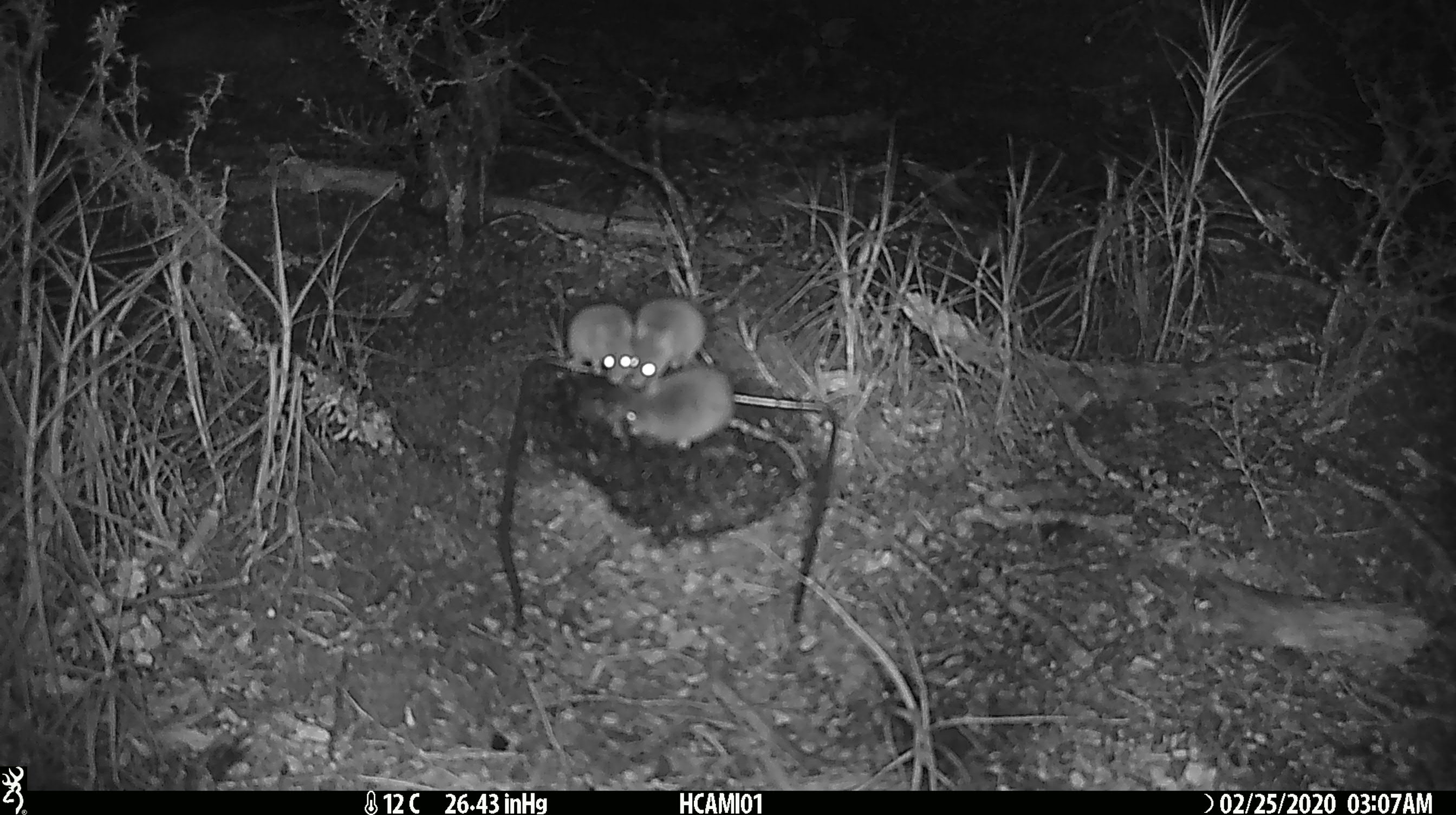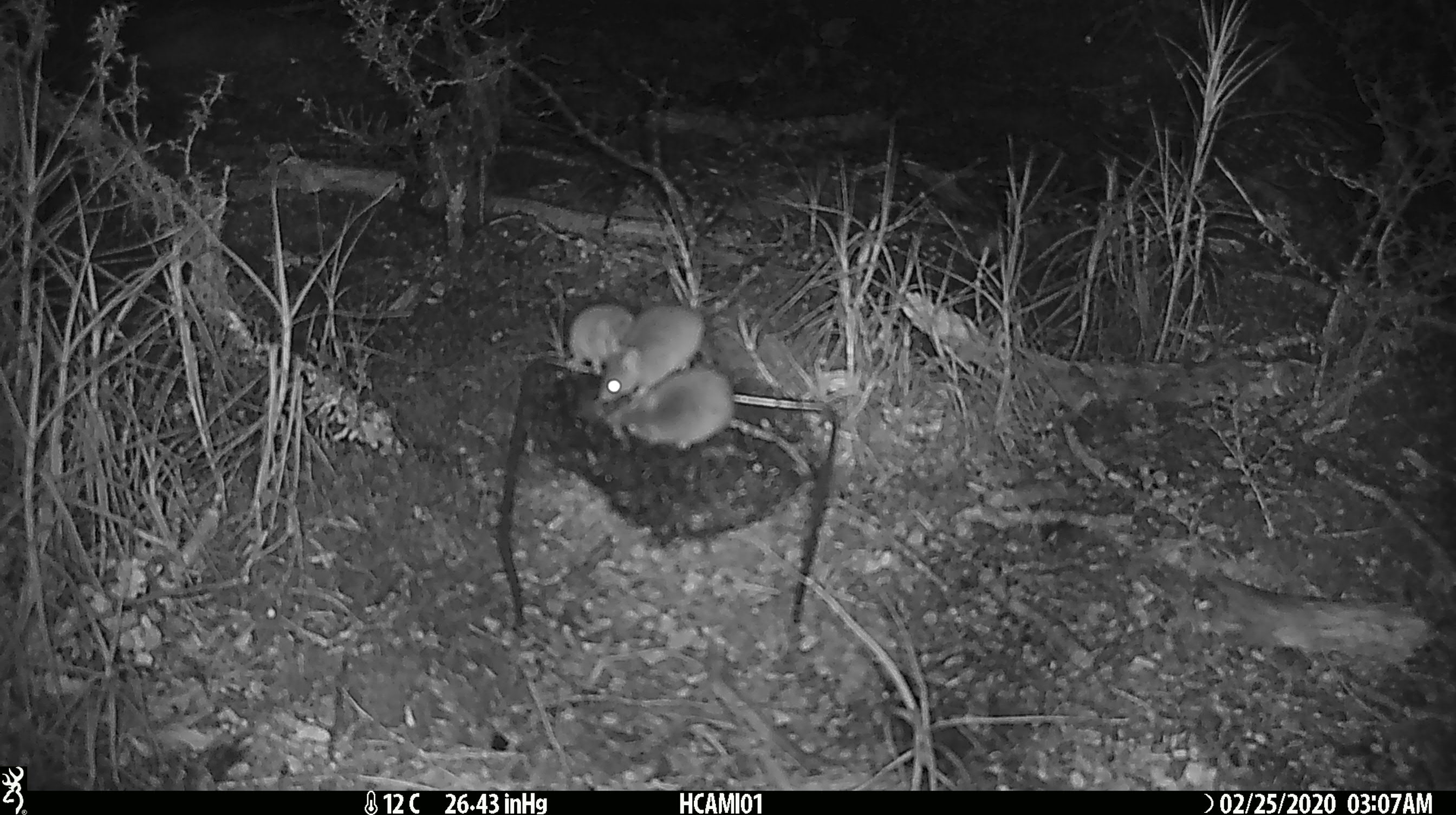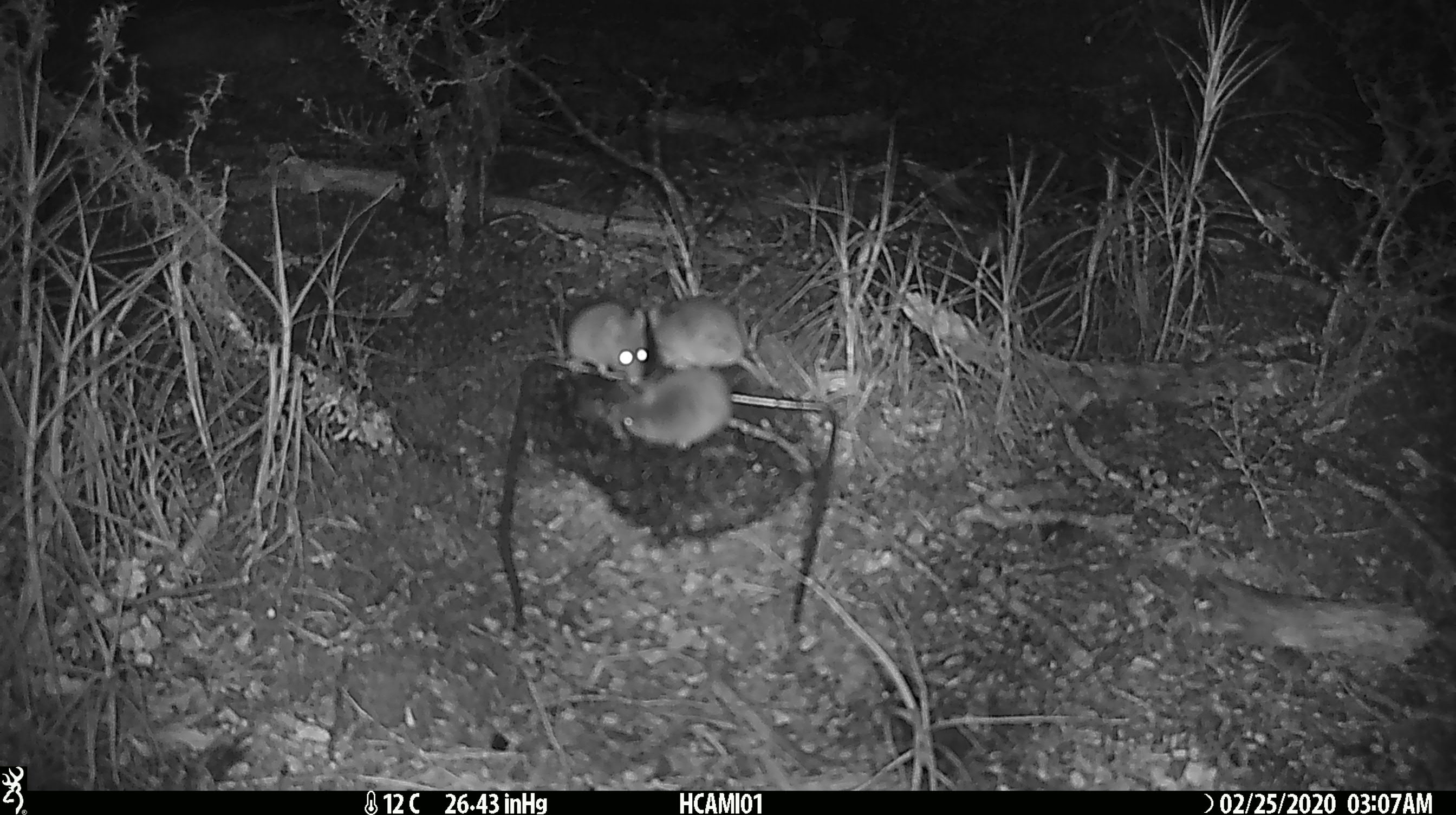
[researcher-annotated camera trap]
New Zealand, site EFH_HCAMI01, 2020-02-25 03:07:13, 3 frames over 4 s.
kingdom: Animalia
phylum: Chordata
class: Mammalia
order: Rodentia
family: Muridae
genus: Mus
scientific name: Mus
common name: mouse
Mouse (Mus).